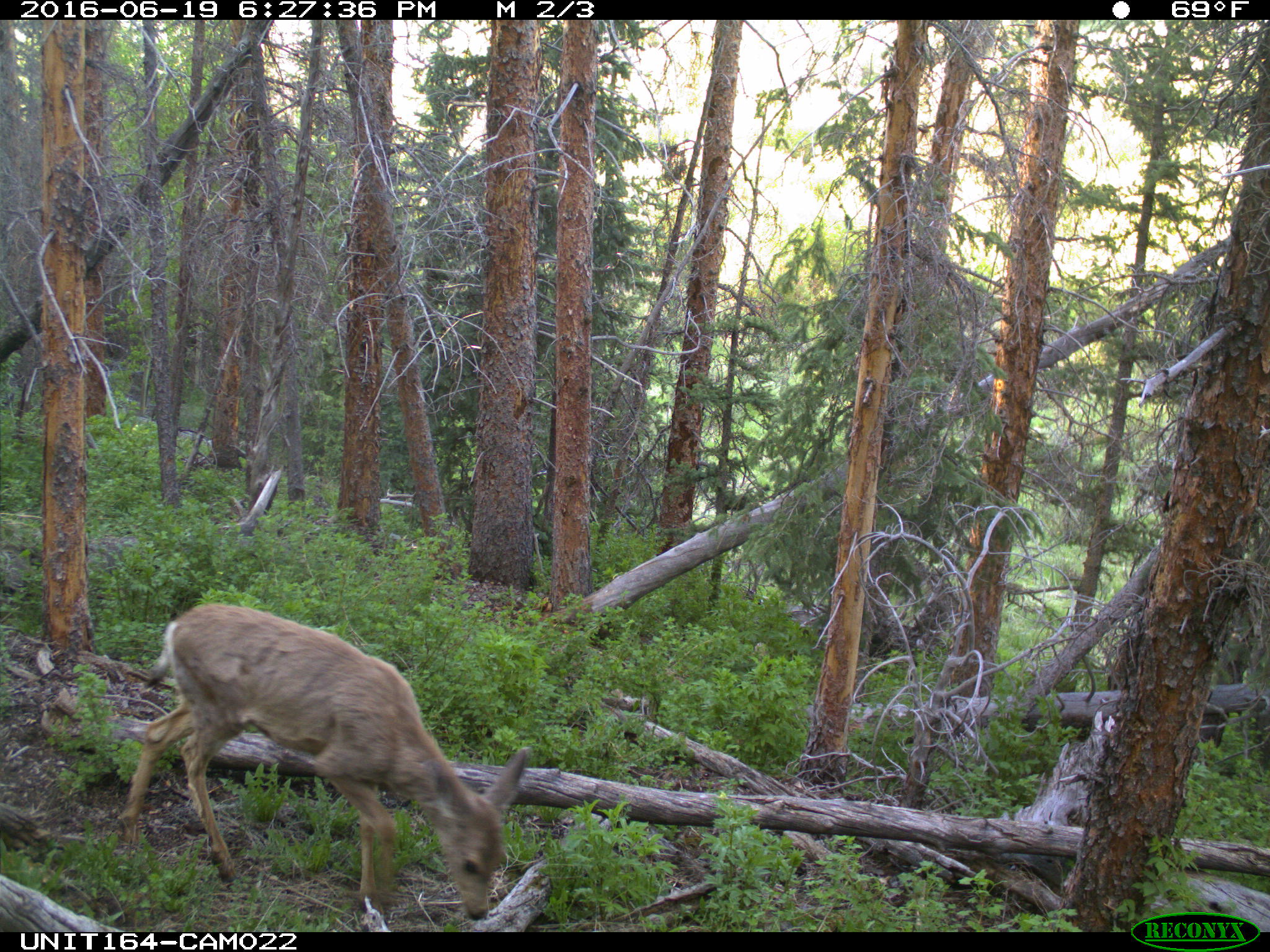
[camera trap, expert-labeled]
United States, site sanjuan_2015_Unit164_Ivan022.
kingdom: Animalia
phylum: Chordata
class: Mammalia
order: Artiodactyla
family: Cervidae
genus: Odocoileus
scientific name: Odocoileus hemionus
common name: mule deer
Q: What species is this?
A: Odocoileus hemionus (mule deer).